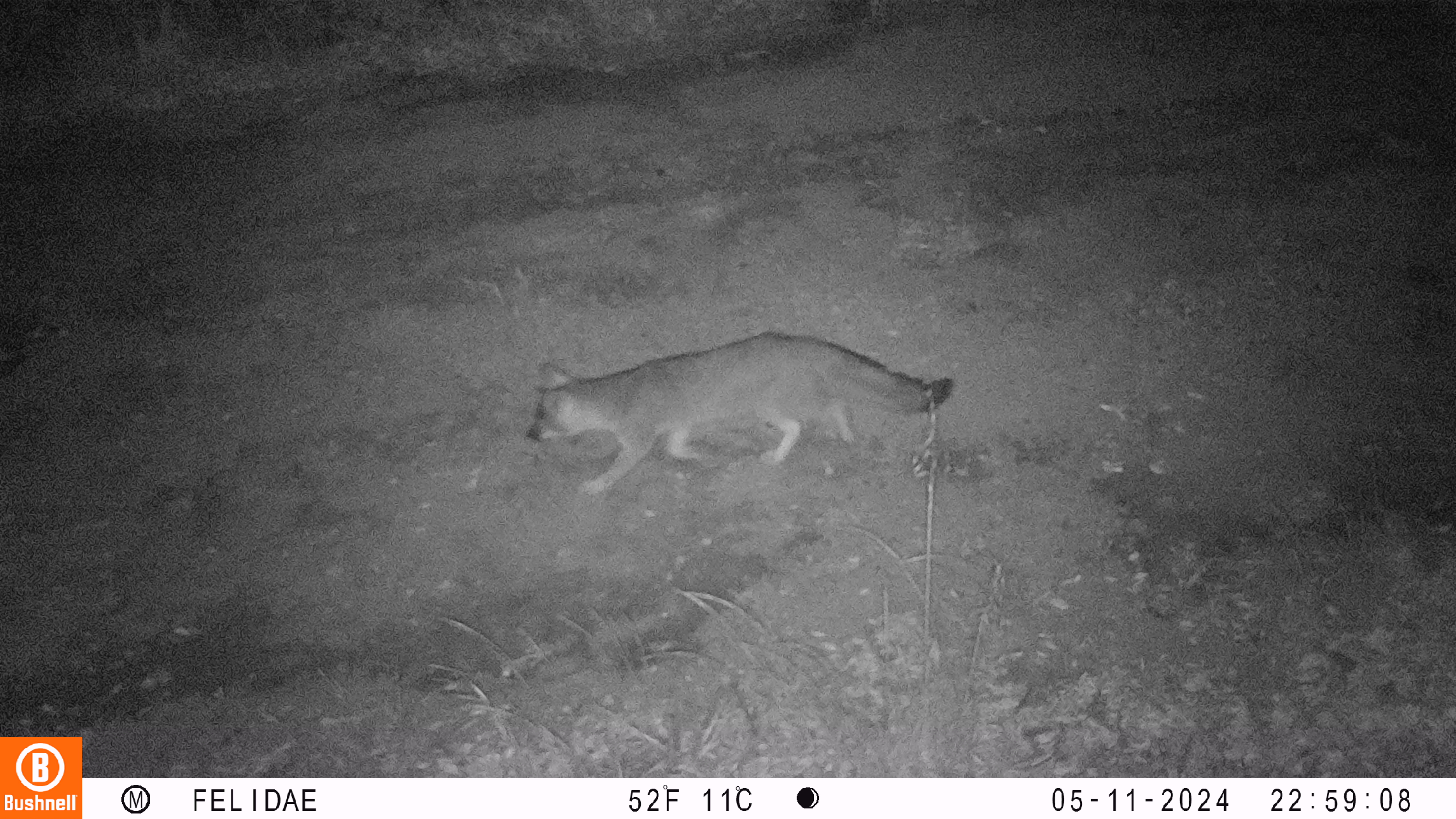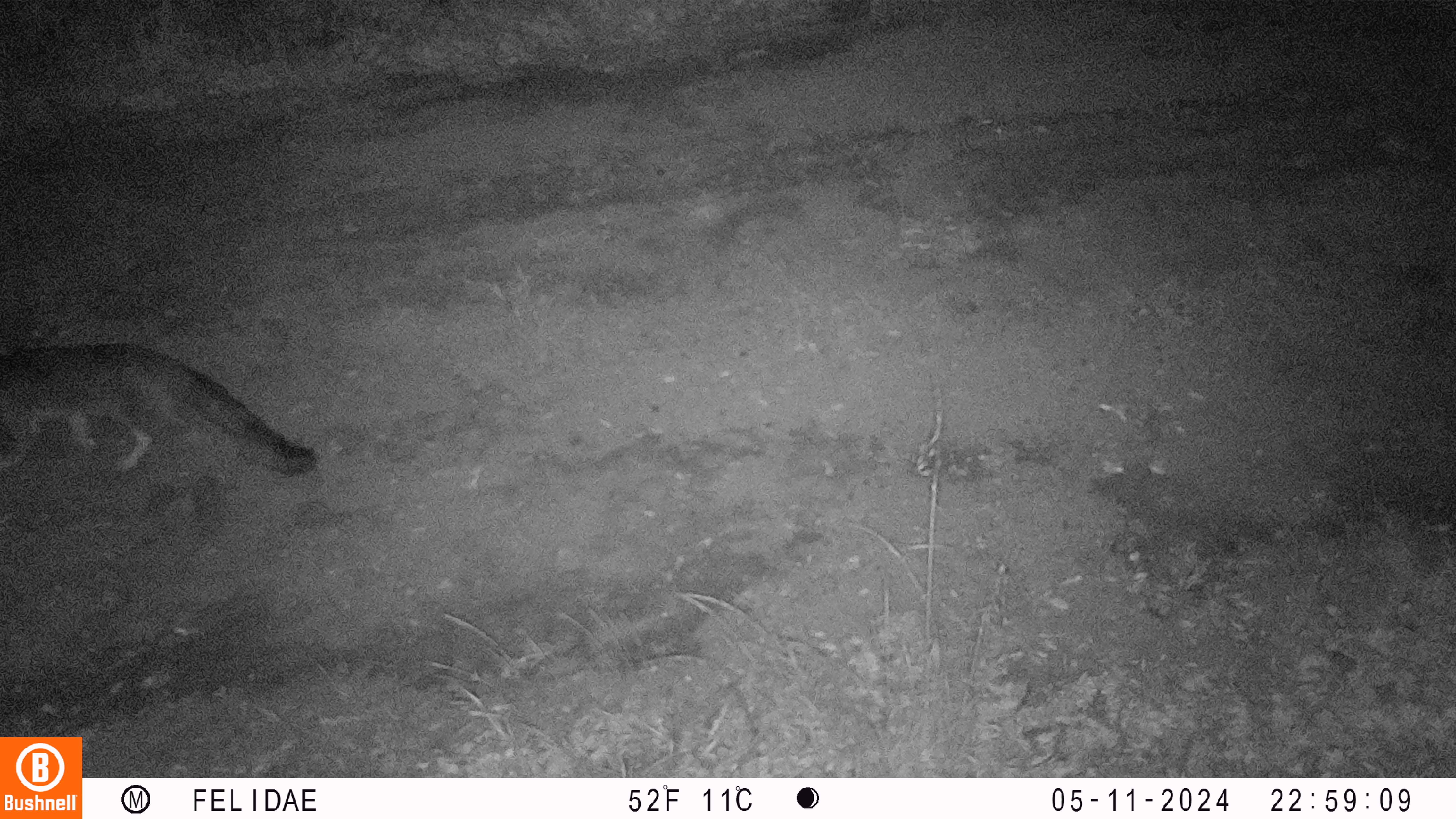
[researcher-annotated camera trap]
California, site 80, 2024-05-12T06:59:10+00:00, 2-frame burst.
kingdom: Animalia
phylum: Chordata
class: Mammalia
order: Carnivora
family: Canidae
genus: Urocyon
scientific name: Urocyon cinereoargenteus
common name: gray fox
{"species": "gray fox (Urocyon cinereoargenteus)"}